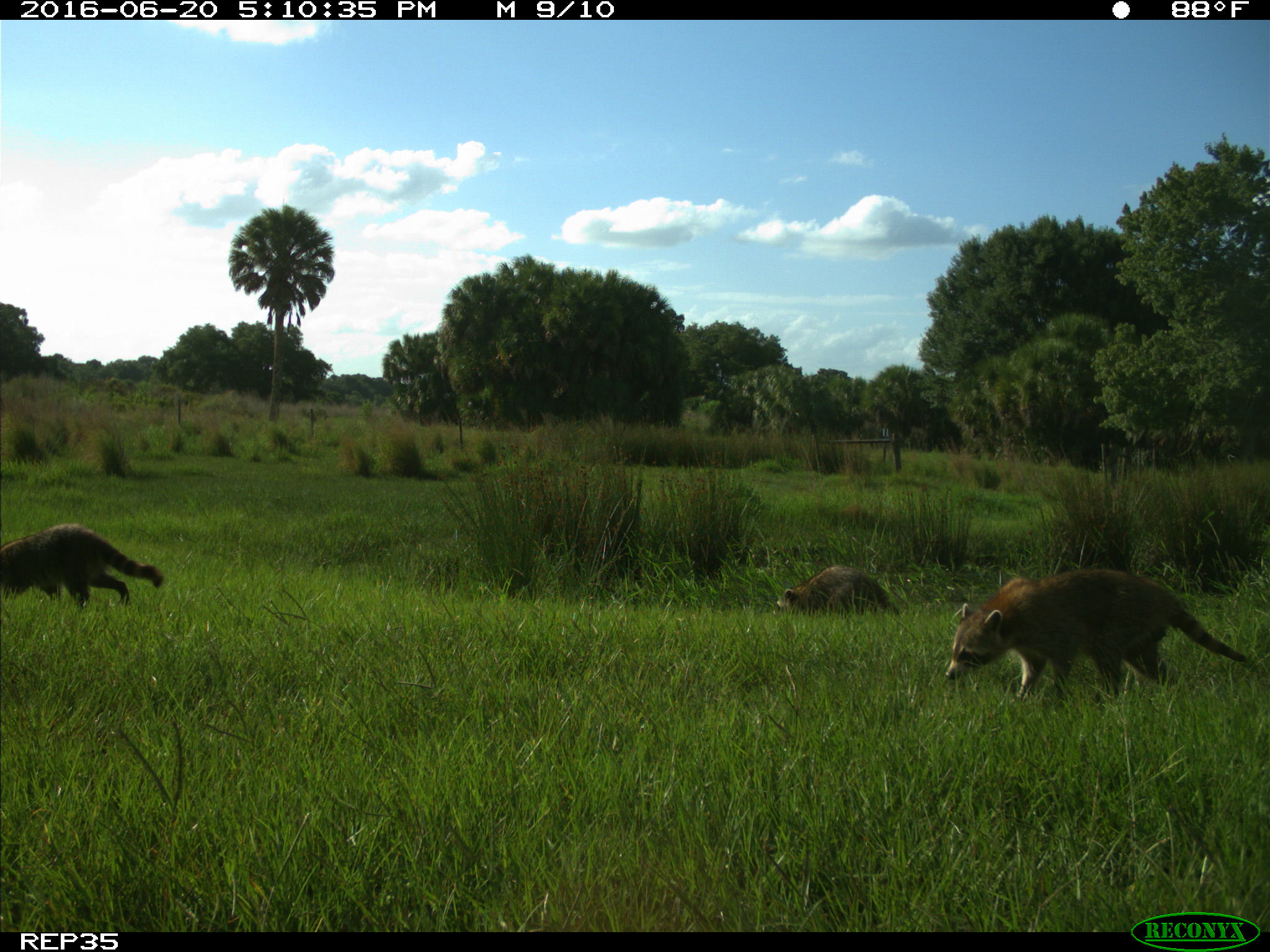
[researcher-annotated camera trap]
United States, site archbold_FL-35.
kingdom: Animalia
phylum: Chordata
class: Mammalia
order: Carnivora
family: Procyonidae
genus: Procyon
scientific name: Procyon lotor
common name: common raccoon